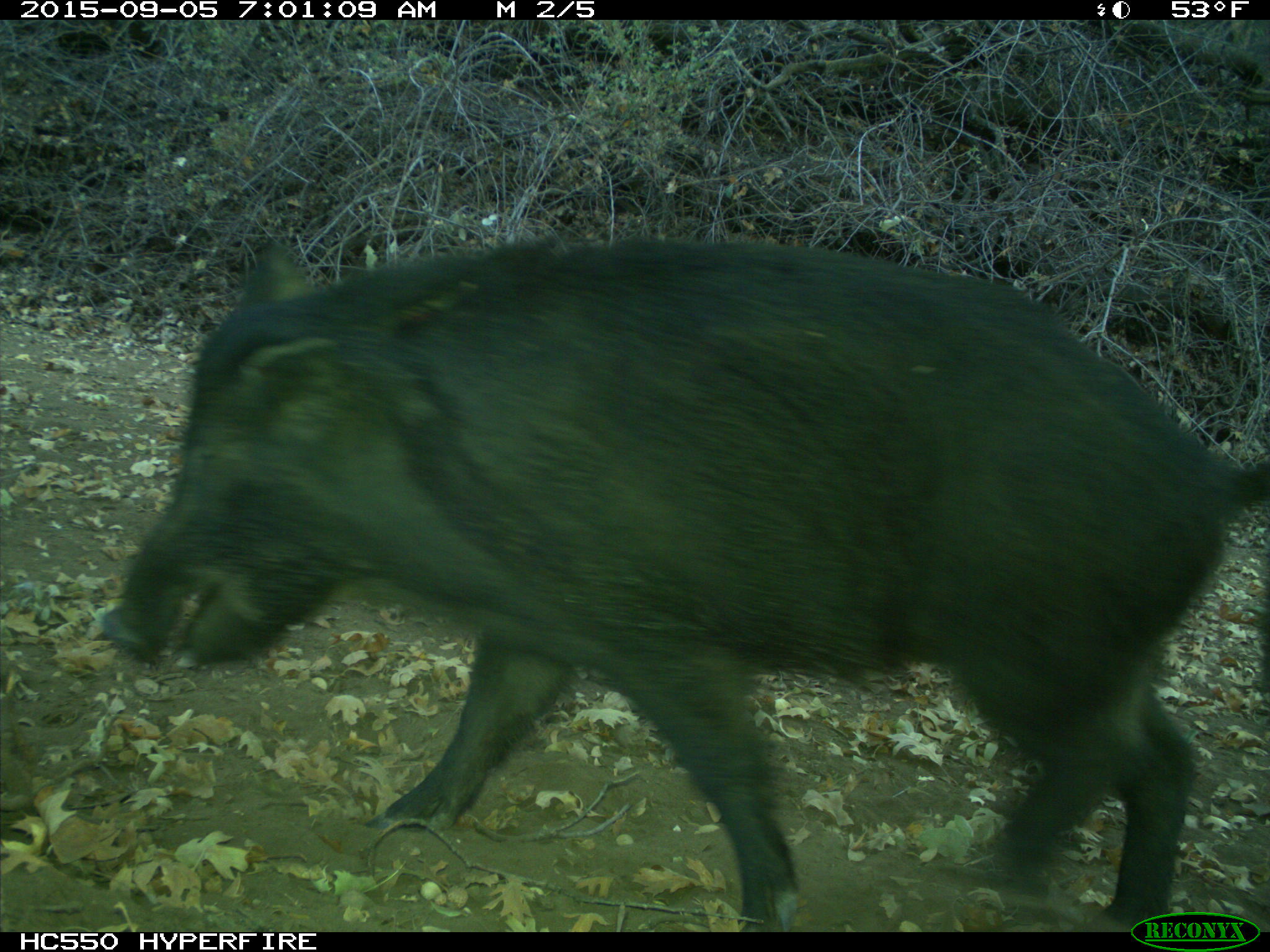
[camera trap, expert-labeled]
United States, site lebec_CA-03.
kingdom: Animalia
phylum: Chordata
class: Mammalia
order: Artiodactyla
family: Suidae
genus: Sus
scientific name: Sus scrofa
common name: wild boar